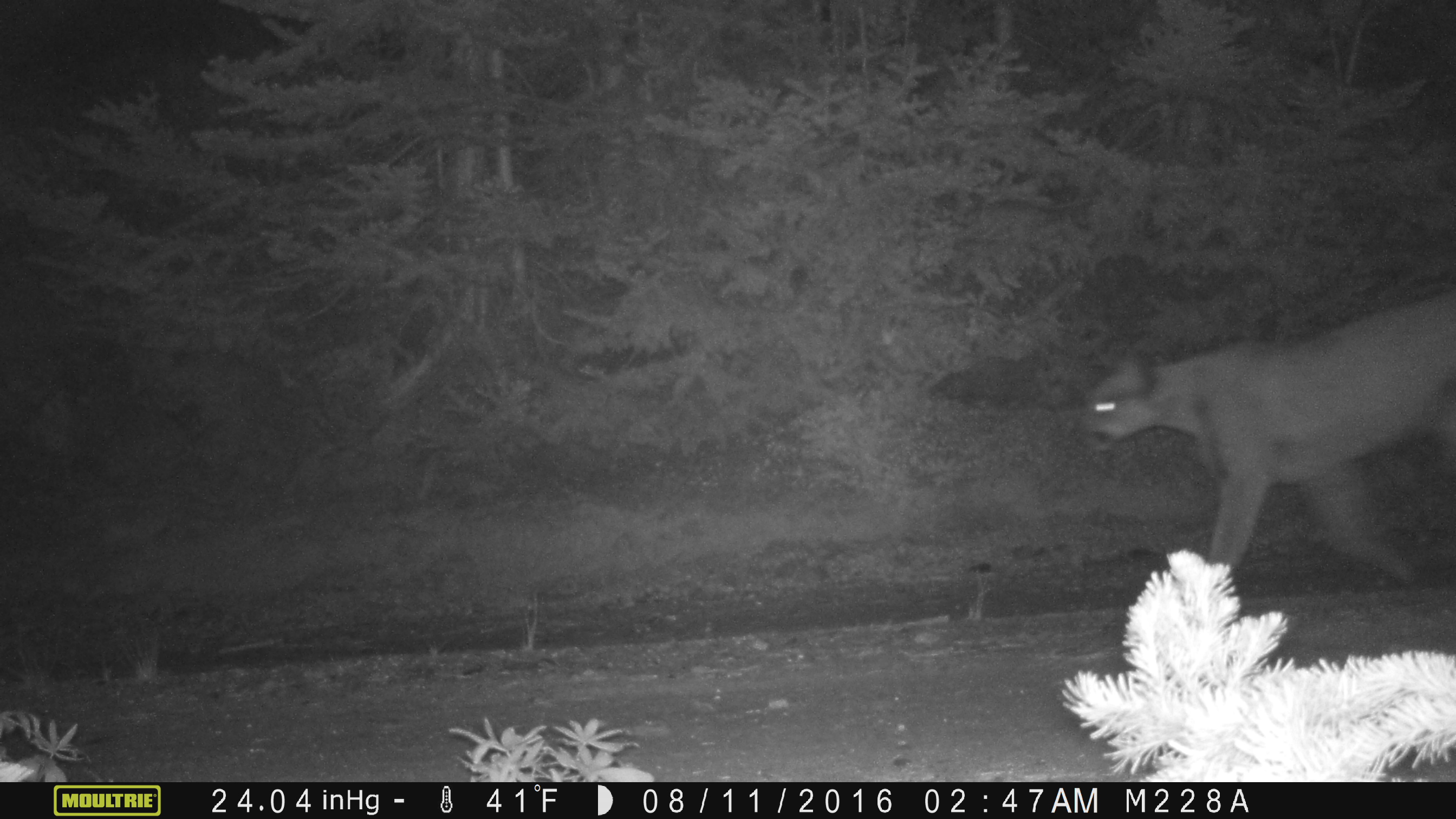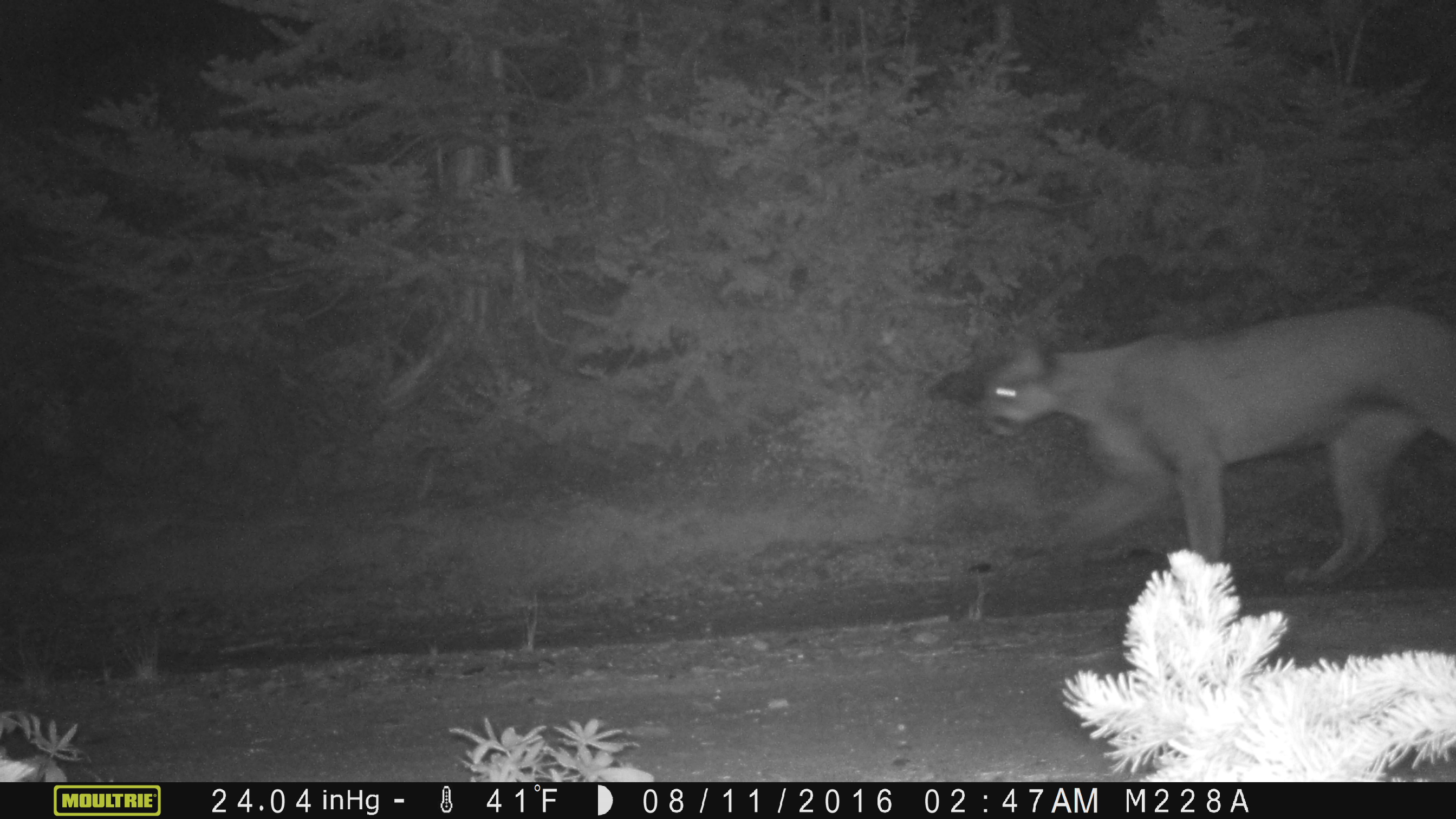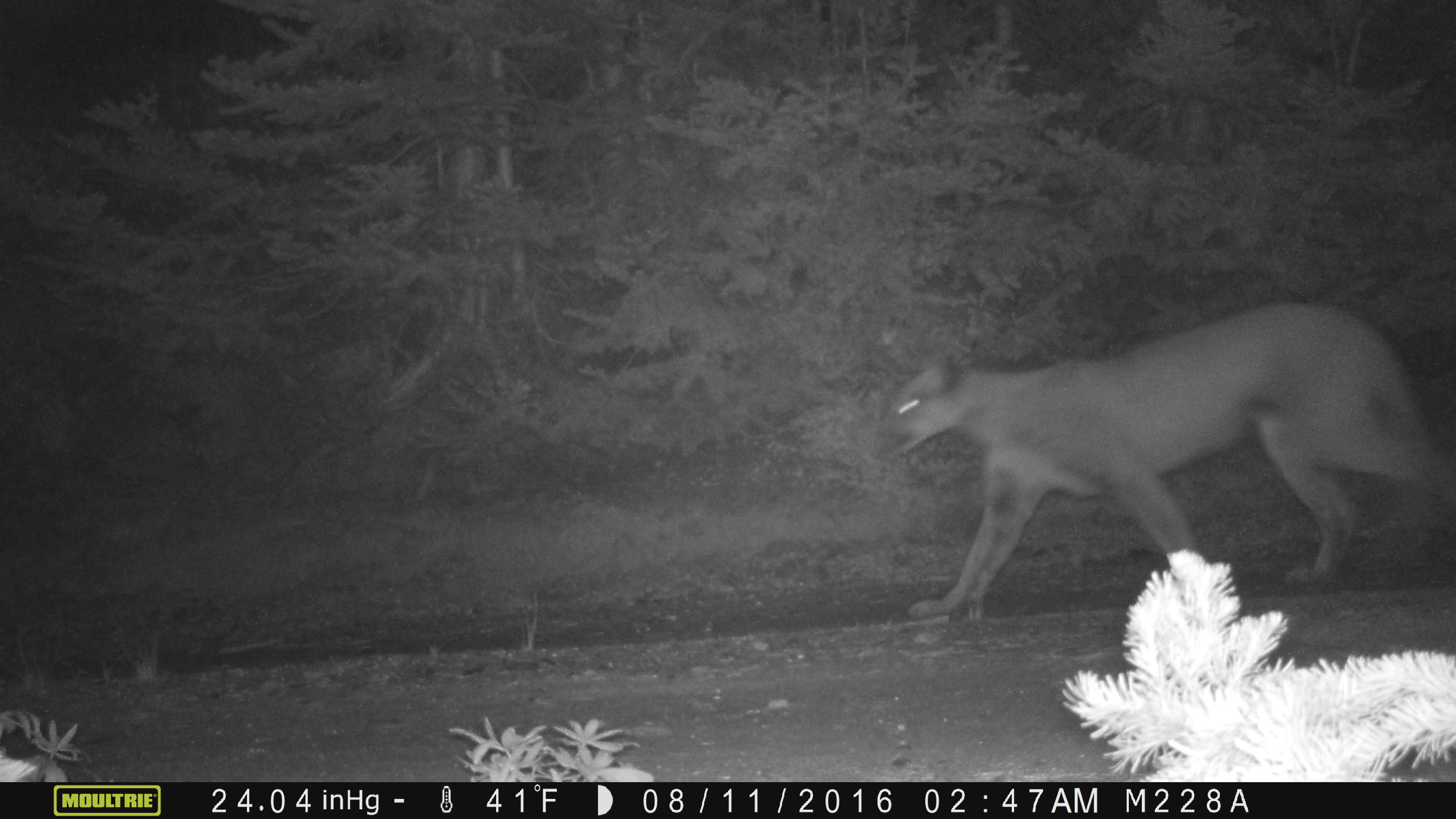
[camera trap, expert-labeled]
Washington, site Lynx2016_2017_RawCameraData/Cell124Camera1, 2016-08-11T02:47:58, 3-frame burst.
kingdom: Animalia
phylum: Chordata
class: Mammalia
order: Carnivora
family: Felidae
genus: Puma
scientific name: Puma concolor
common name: mountain lion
Puma concolor (mountain lion). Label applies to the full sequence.